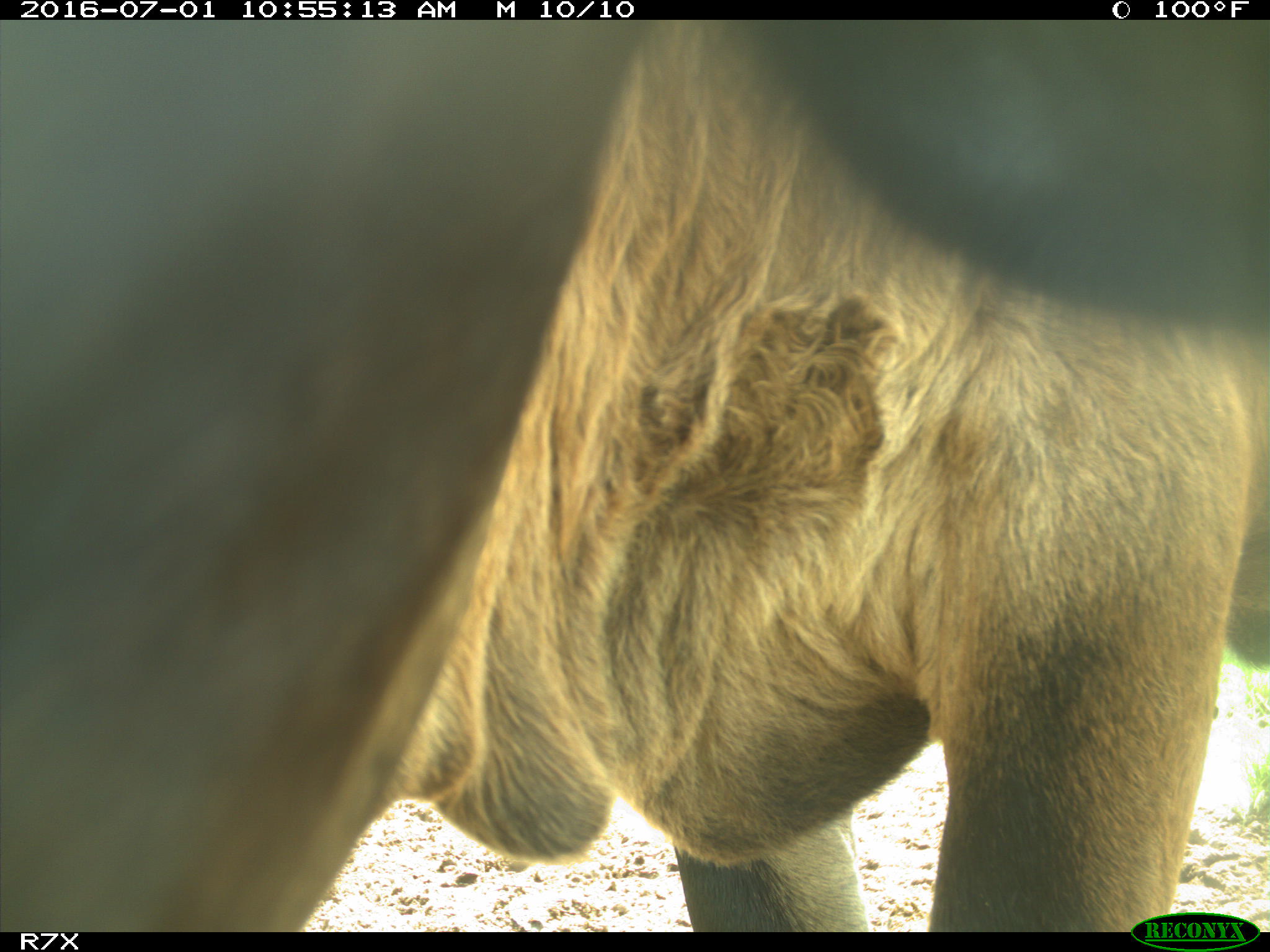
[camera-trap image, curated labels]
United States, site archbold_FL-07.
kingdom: Animalia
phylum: Chordata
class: Mammalia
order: Artiodactyla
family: Bovidae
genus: Bos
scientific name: Bos taurus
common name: domestic cow